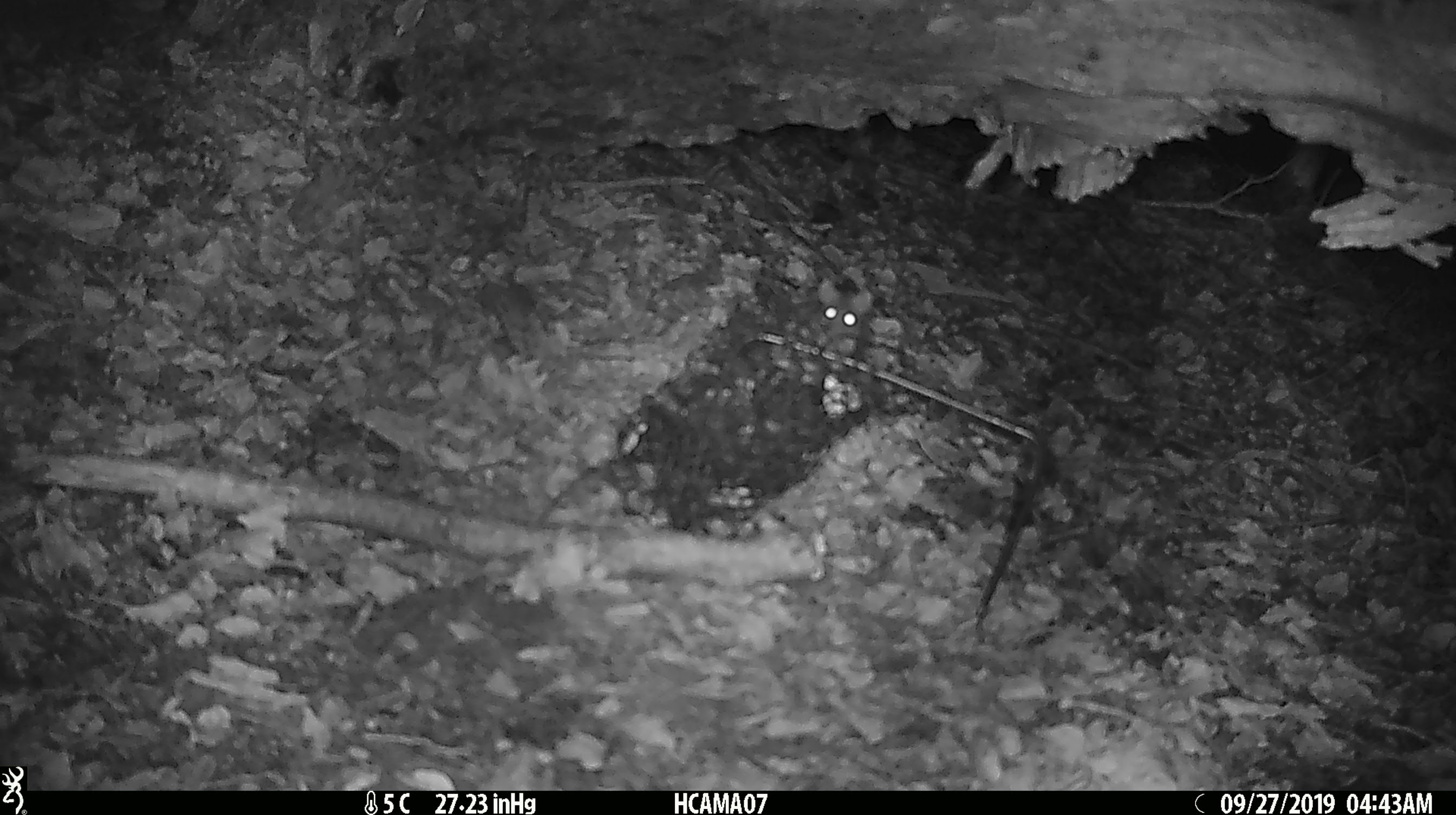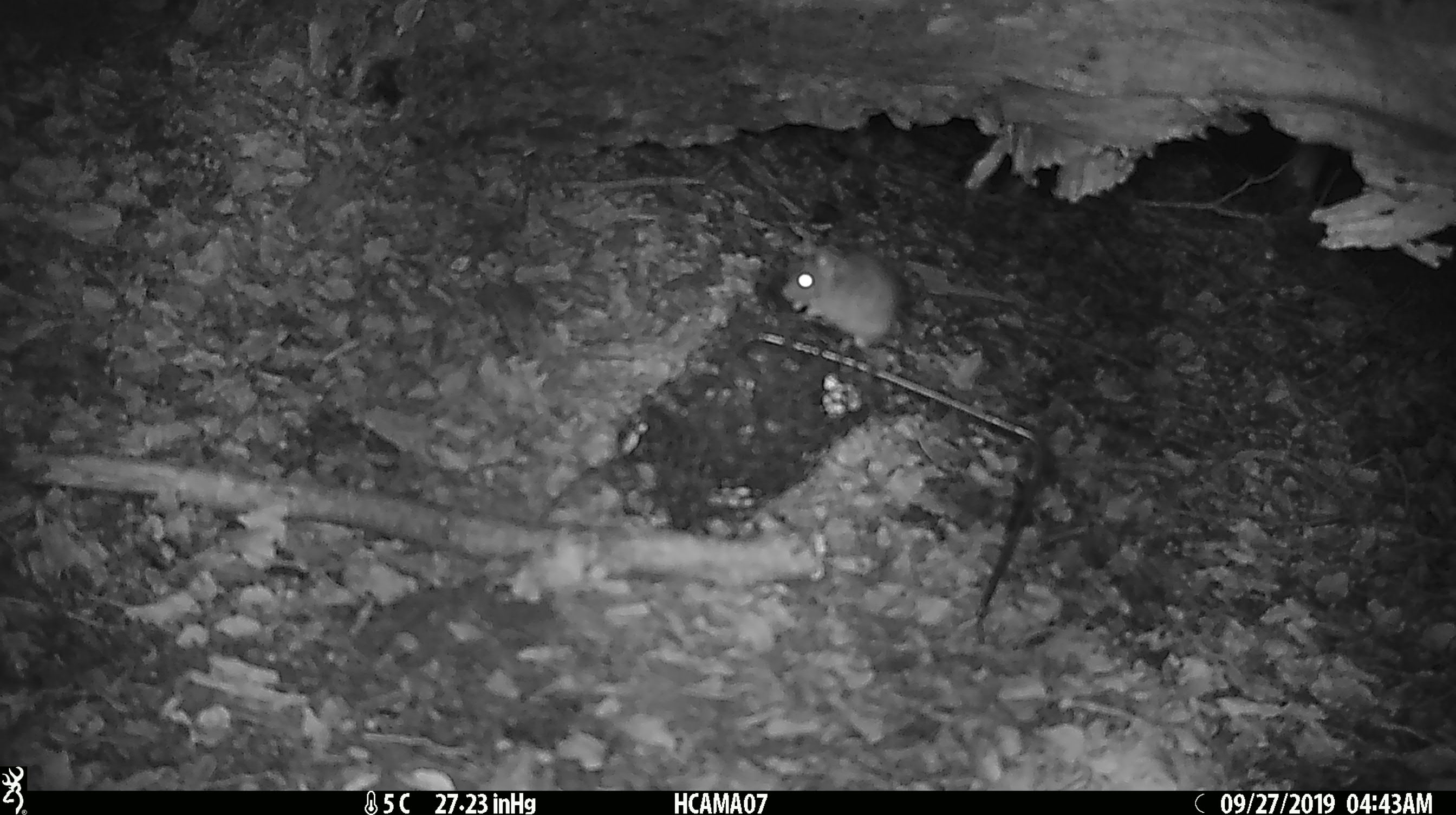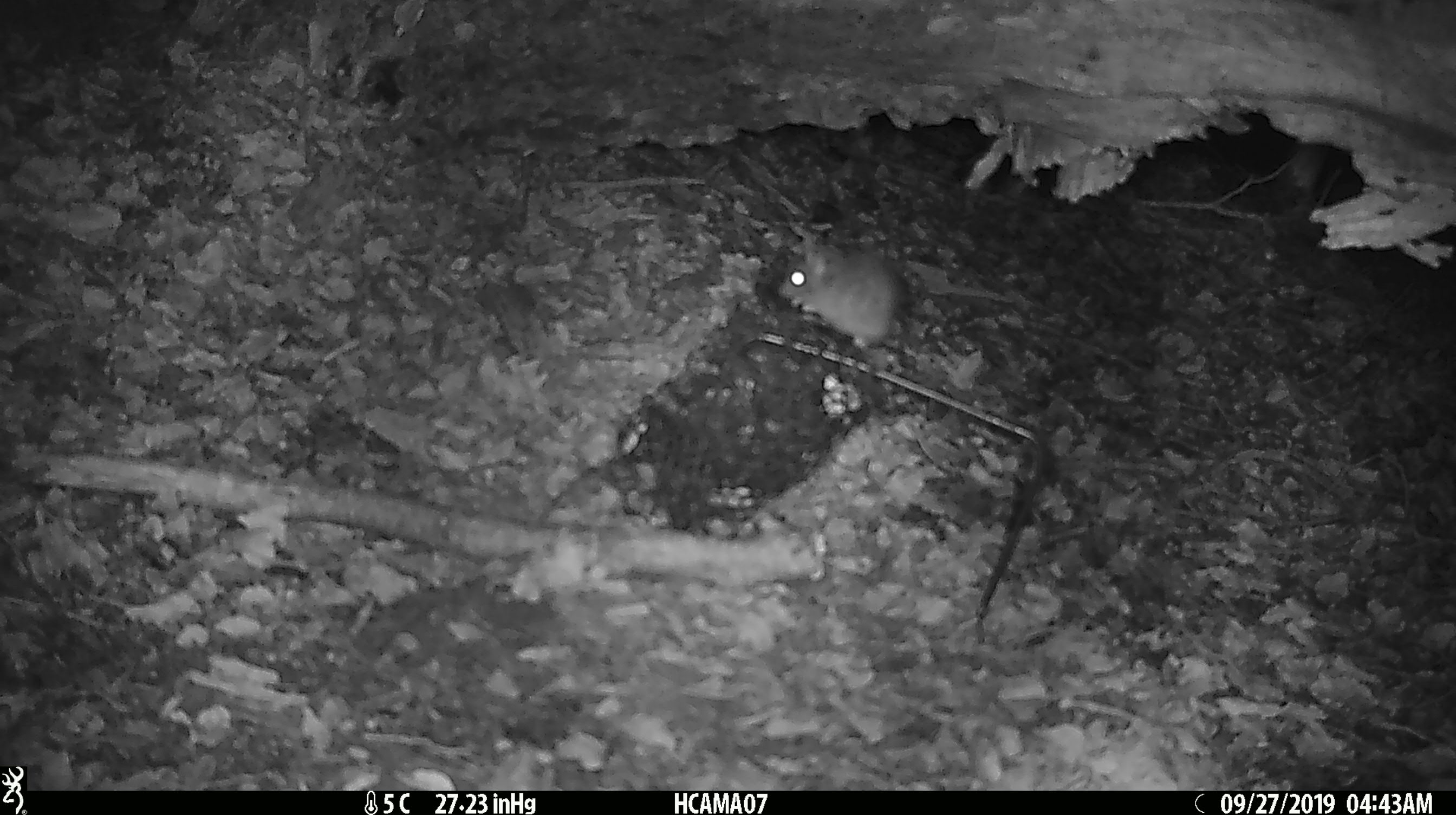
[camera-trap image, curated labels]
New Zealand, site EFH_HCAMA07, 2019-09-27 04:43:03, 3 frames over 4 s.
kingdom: Animalia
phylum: Chordata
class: Mammalia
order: Rodentia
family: Muridae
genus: Mus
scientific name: Mus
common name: mouse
Mouse (Mus).